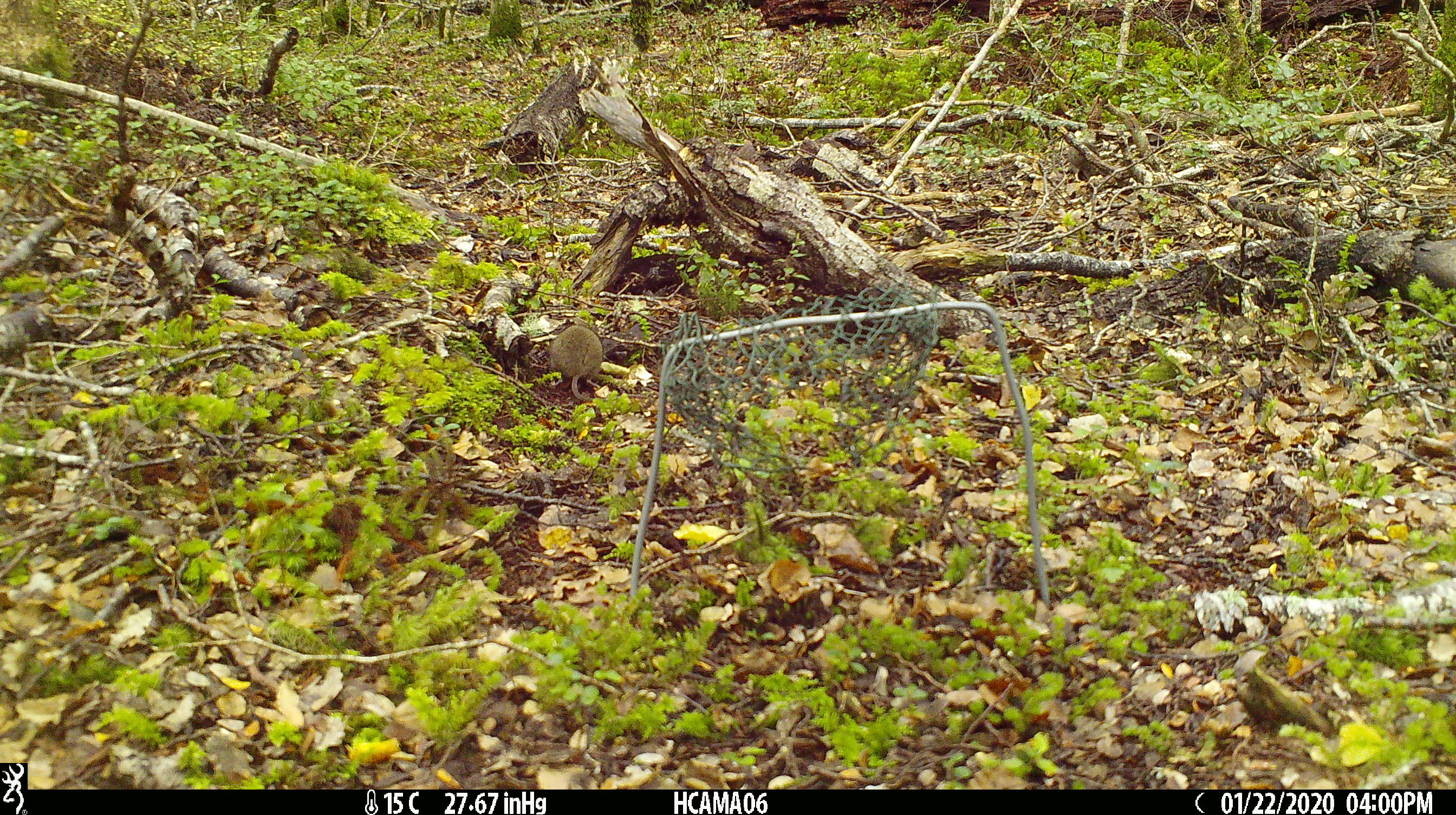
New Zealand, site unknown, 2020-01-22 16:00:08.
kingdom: Animalia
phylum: Chordata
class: Mammalia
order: Rodentia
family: Muridae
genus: Mus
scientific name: Mus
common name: mouse